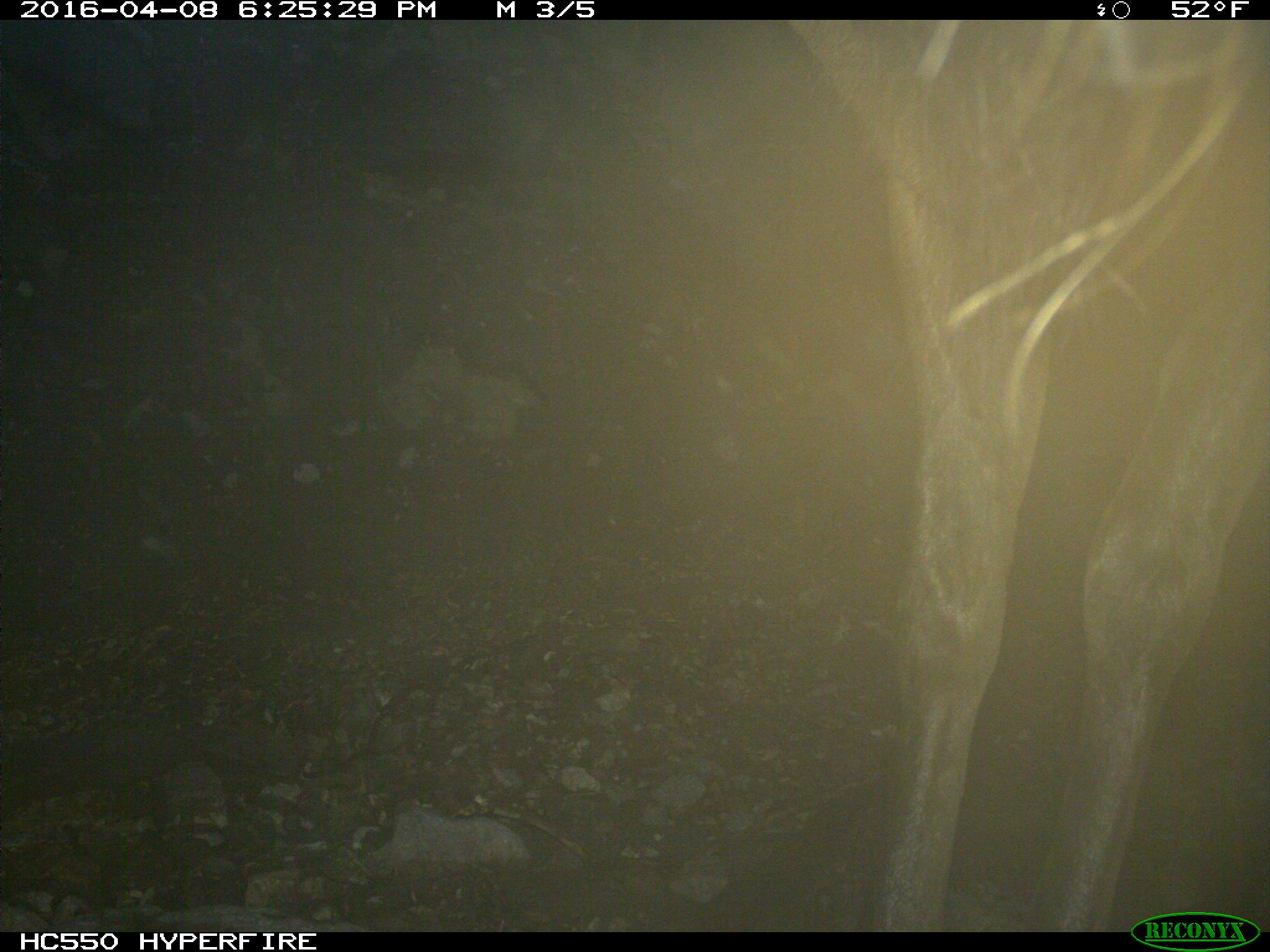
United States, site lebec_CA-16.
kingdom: Animalia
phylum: Chordata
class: Mammalia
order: Artiodactyla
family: Cervidae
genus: Cervus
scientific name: Cervus canadensis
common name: elk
Cervus canadensis (elk).